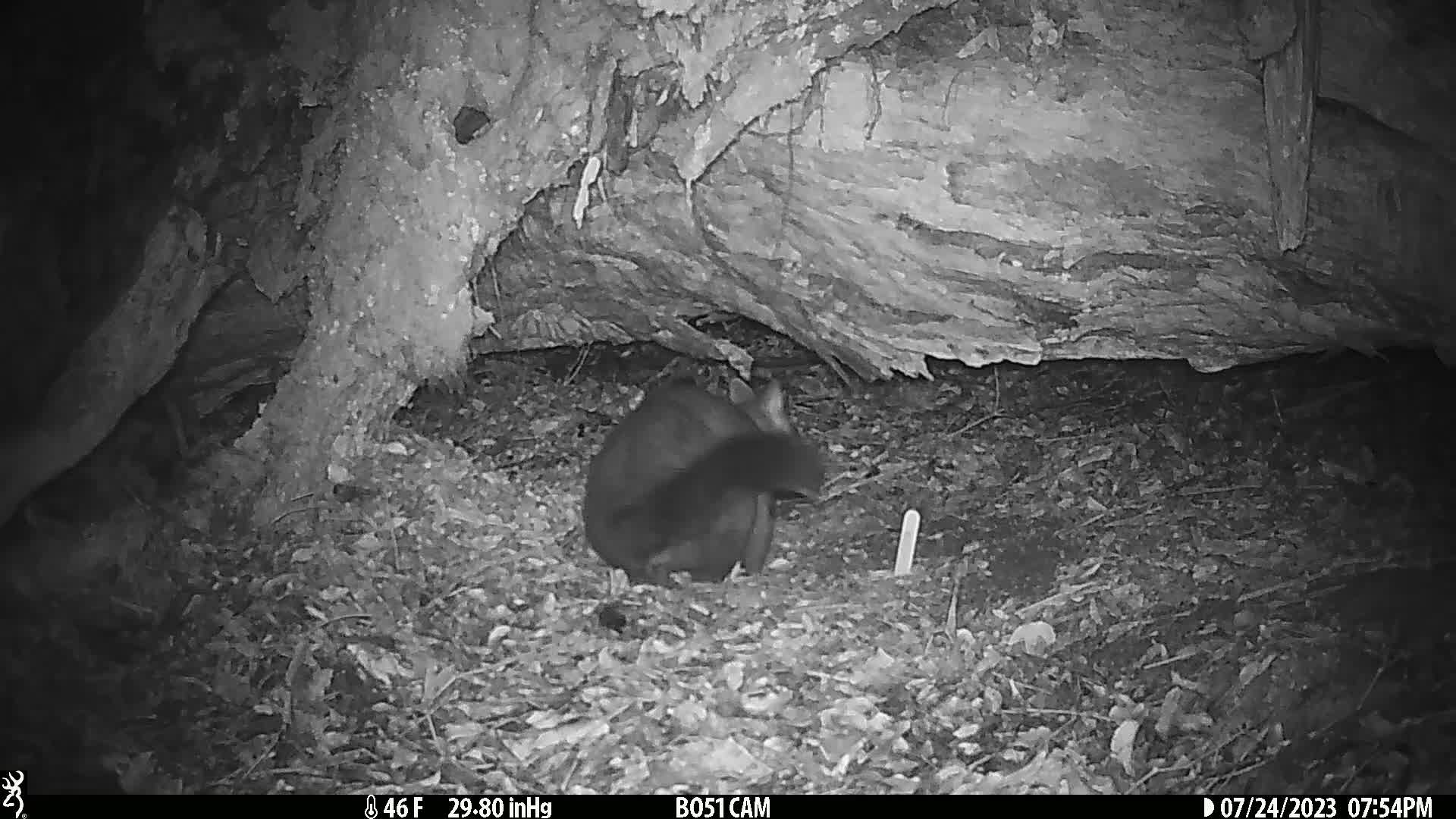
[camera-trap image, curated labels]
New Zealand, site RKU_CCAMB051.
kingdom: Animalia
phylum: Chordata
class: Mammalia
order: Diprotodontia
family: Phalangeridae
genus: Trichosurus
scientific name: Trichosurus vulpecula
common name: common brushtail possum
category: possum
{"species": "possum (common brushtail possum) (Trichosurus vulpecula)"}